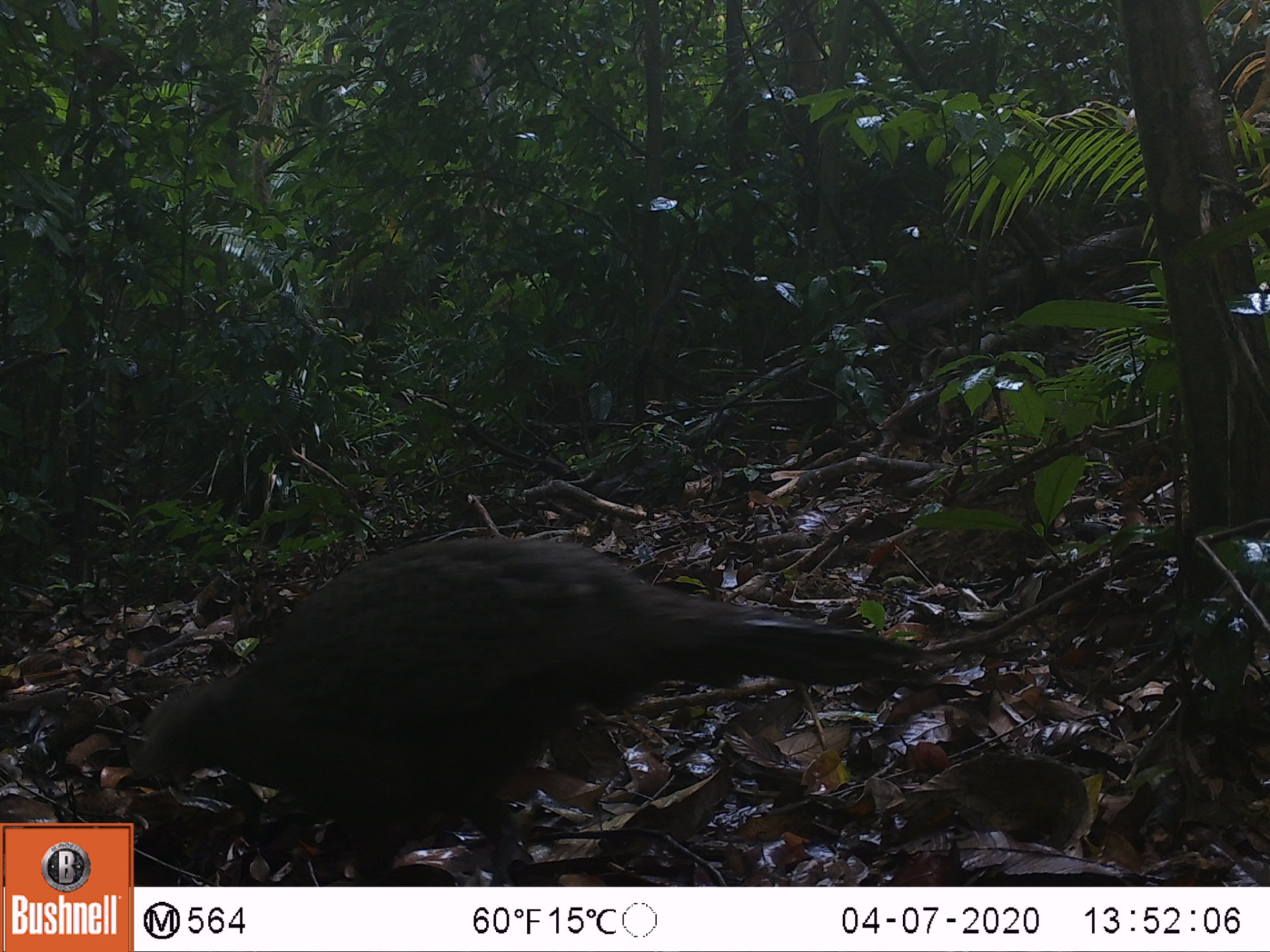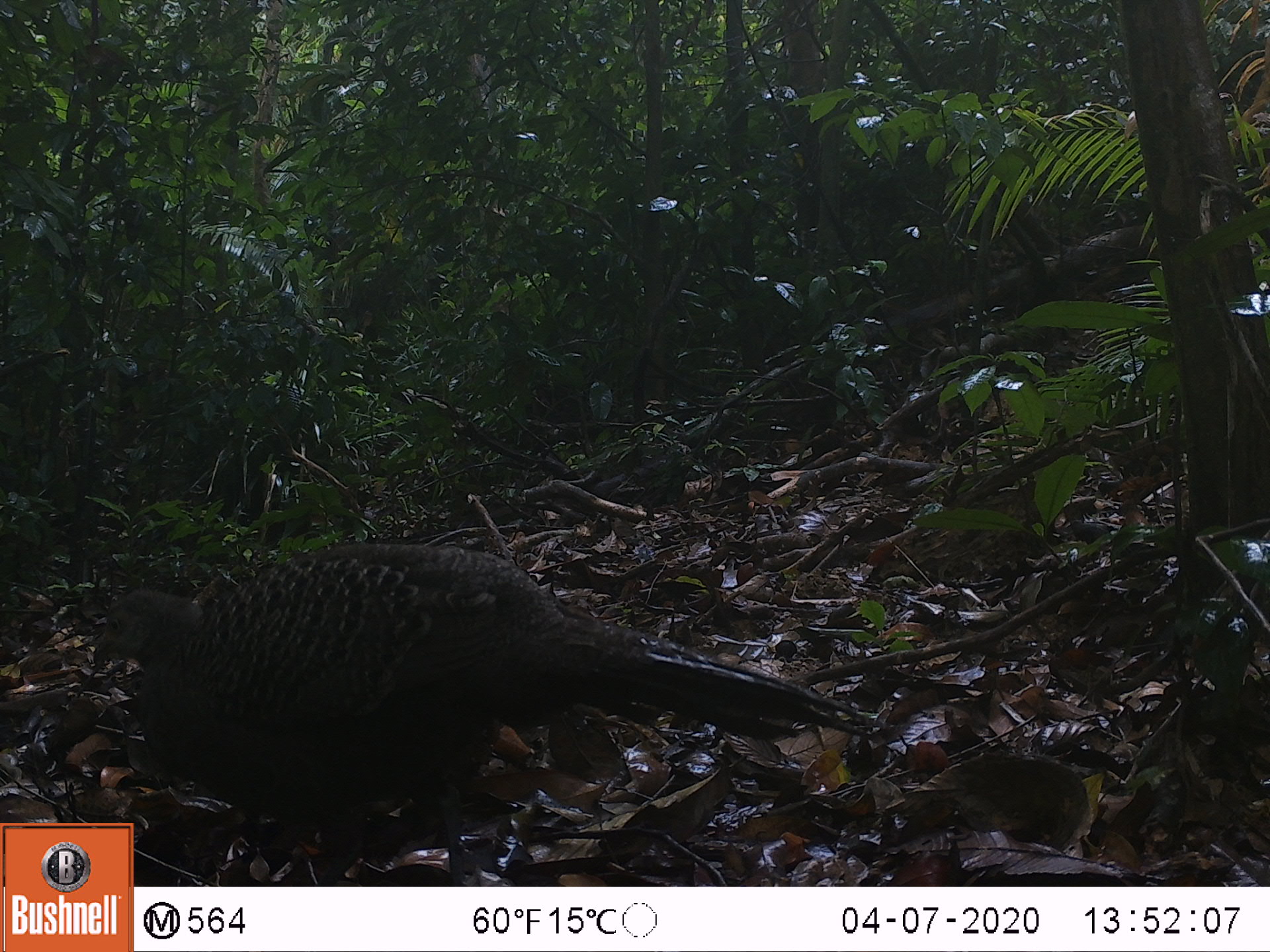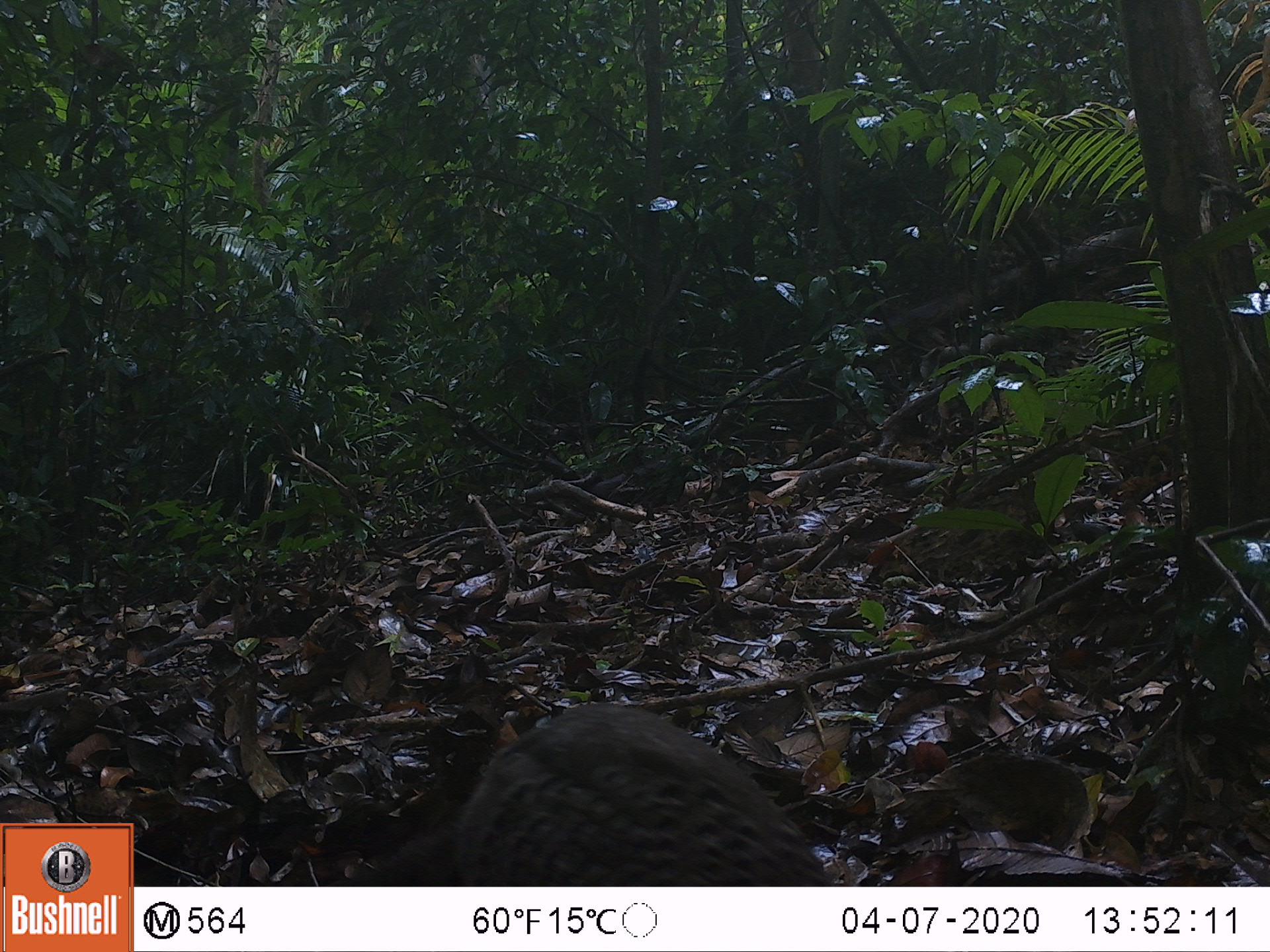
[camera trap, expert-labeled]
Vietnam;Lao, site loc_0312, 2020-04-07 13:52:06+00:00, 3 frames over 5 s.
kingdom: Animalia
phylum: Chordata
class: Aves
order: Galliformes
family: Phasianidae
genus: Polyplectron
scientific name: Polyplectron bicalcaratum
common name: gray peacock-pheasant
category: grey peacock pheasant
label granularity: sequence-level